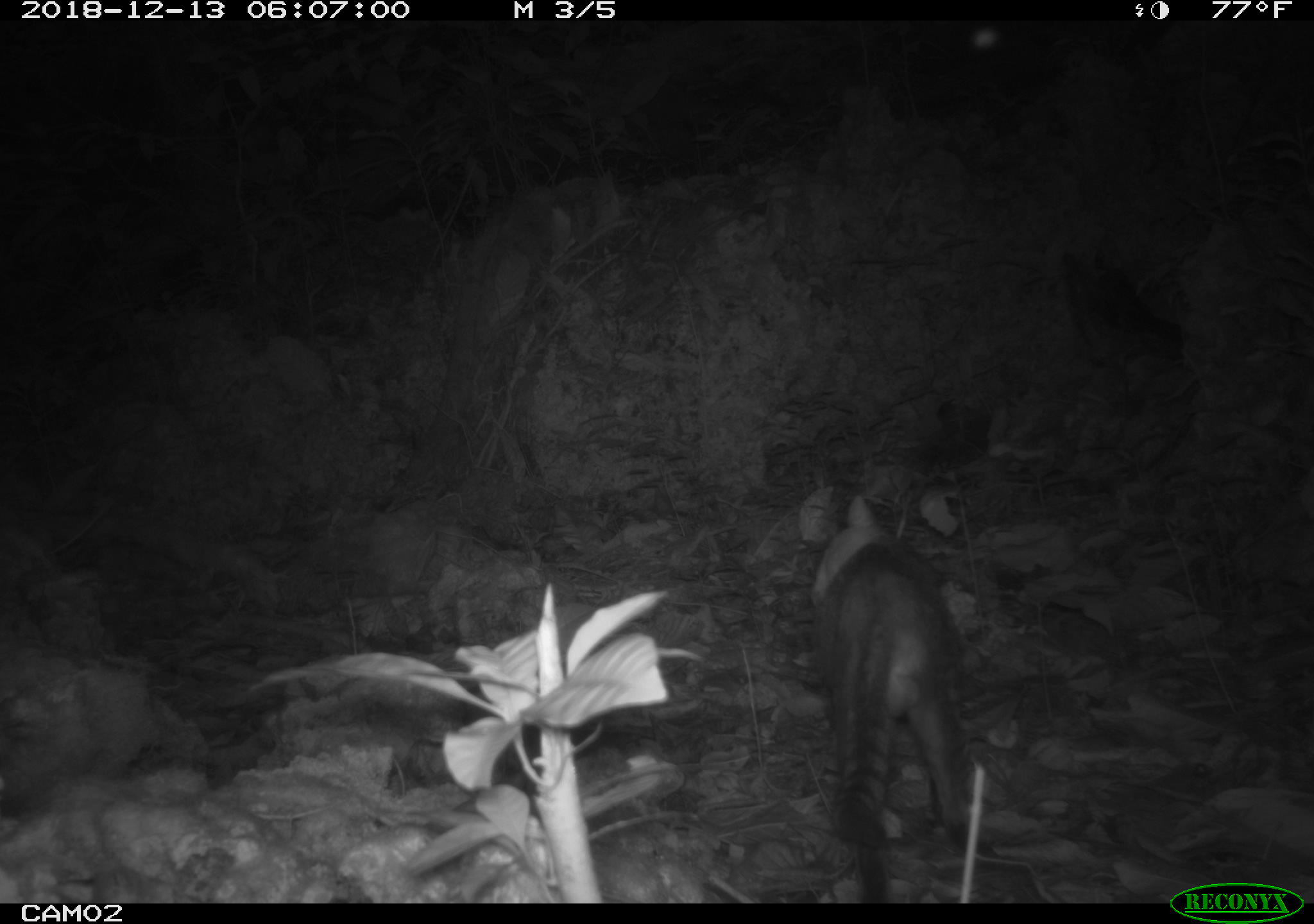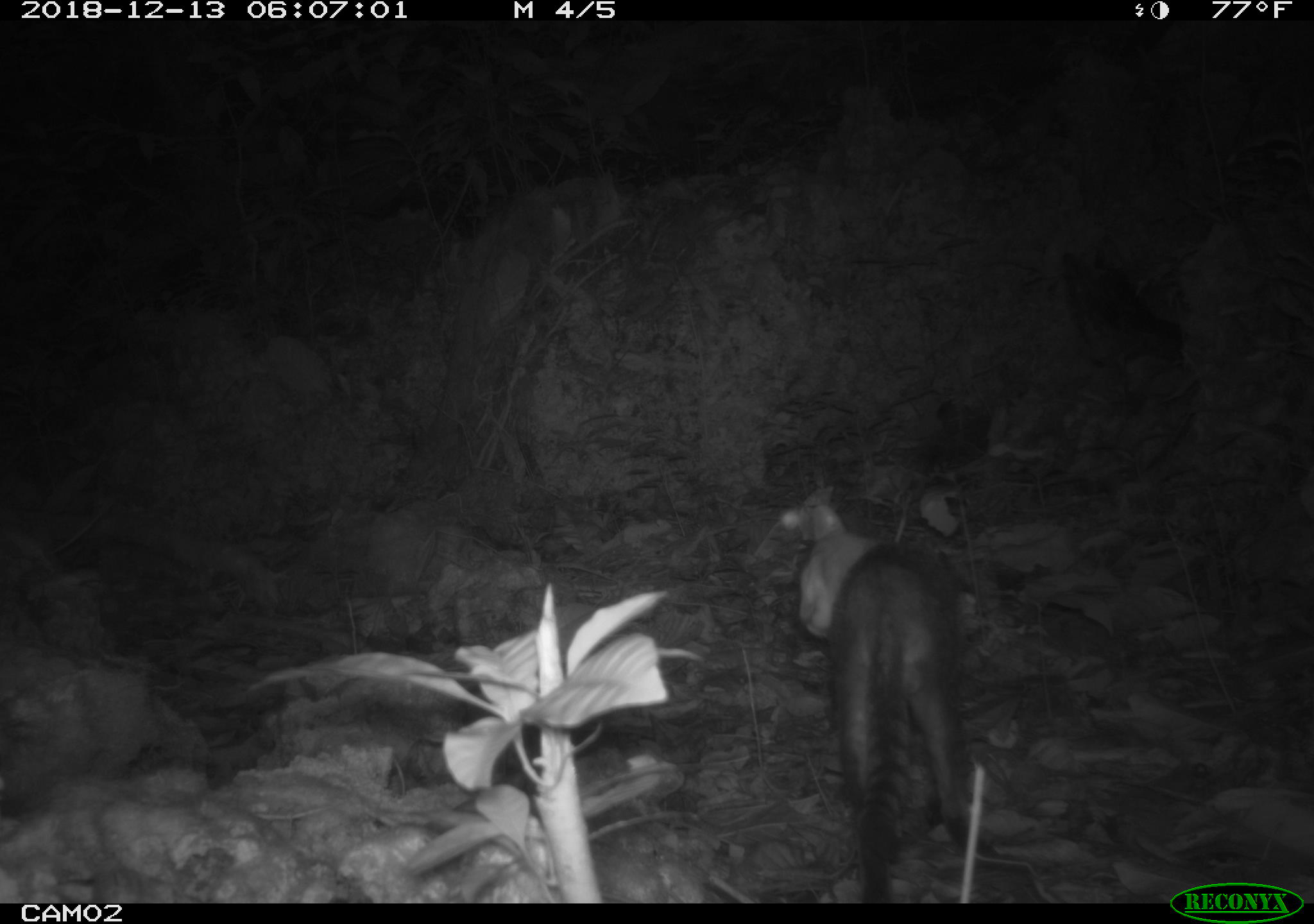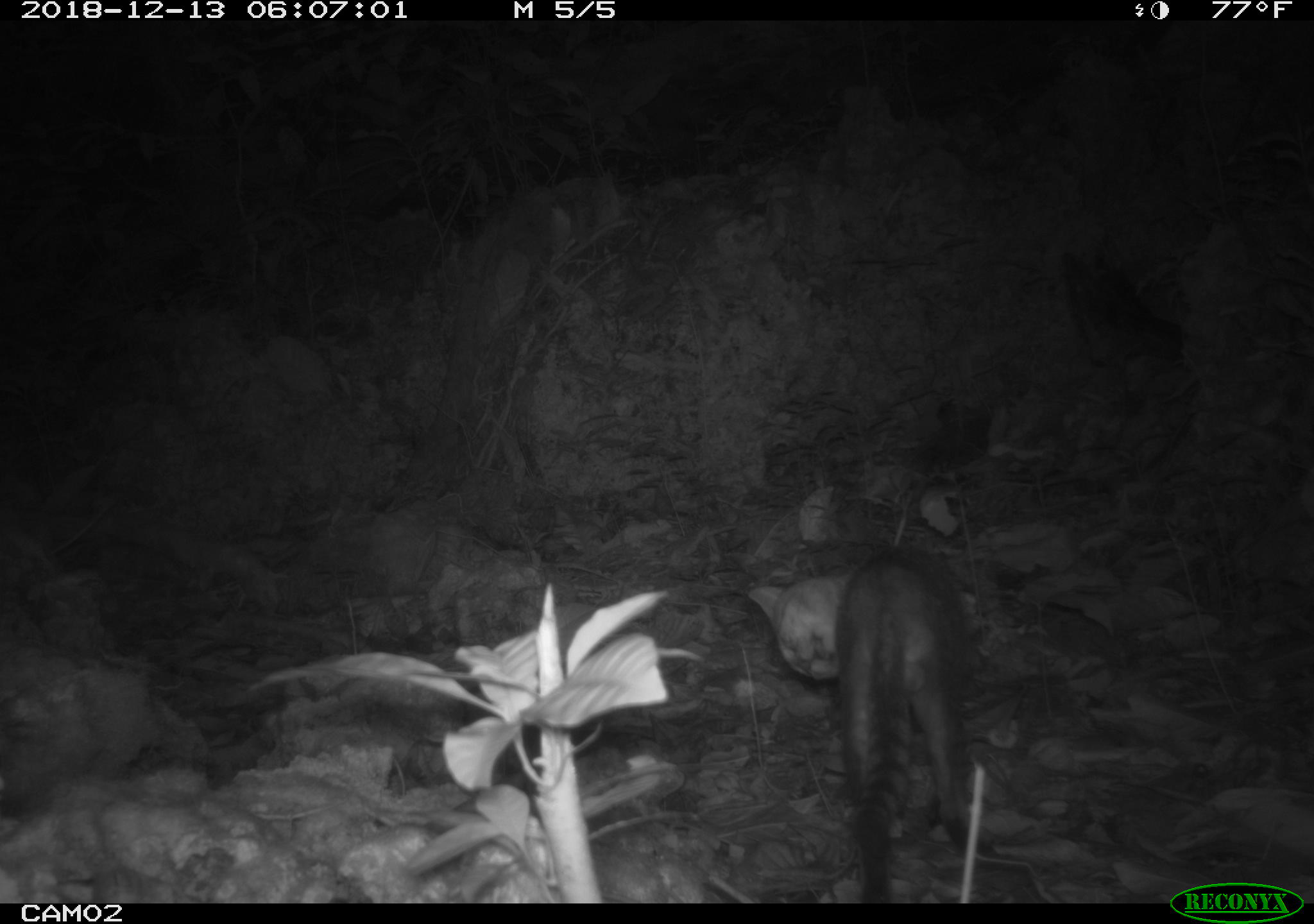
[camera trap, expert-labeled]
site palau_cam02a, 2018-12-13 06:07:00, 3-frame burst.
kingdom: Animalia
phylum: Chordata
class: Mammalia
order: Carnivora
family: Felidae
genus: Felis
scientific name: Felis catus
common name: cat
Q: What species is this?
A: Cat (Felis catus).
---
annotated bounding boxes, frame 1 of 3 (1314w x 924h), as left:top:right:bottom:
cat: 804:496:978:898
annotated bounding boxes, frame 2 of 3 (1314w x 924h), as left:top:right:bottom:
cat: 778:483:979:904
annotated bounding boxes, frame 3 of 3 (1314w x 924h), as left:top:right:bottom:
cat: 750:552:971:901